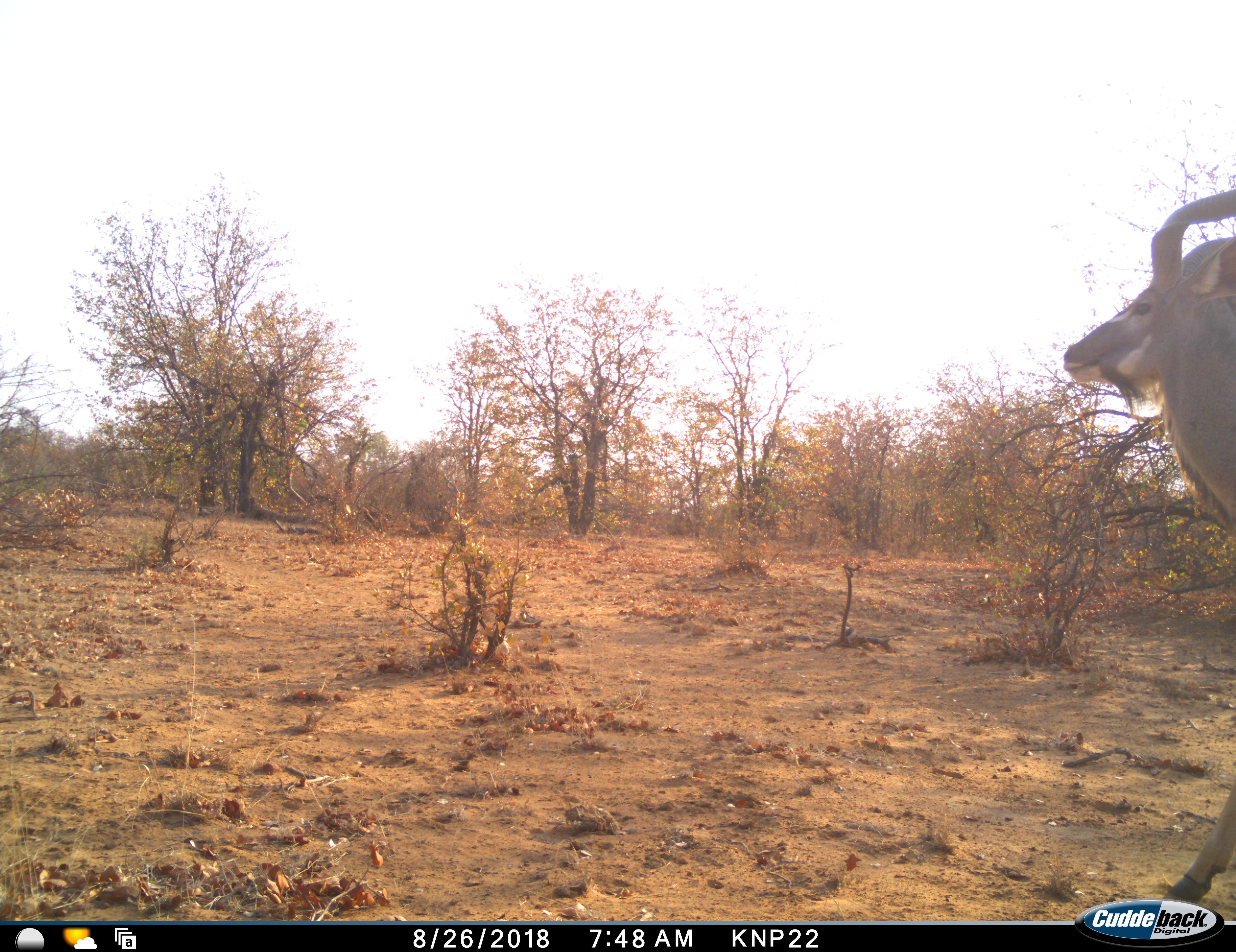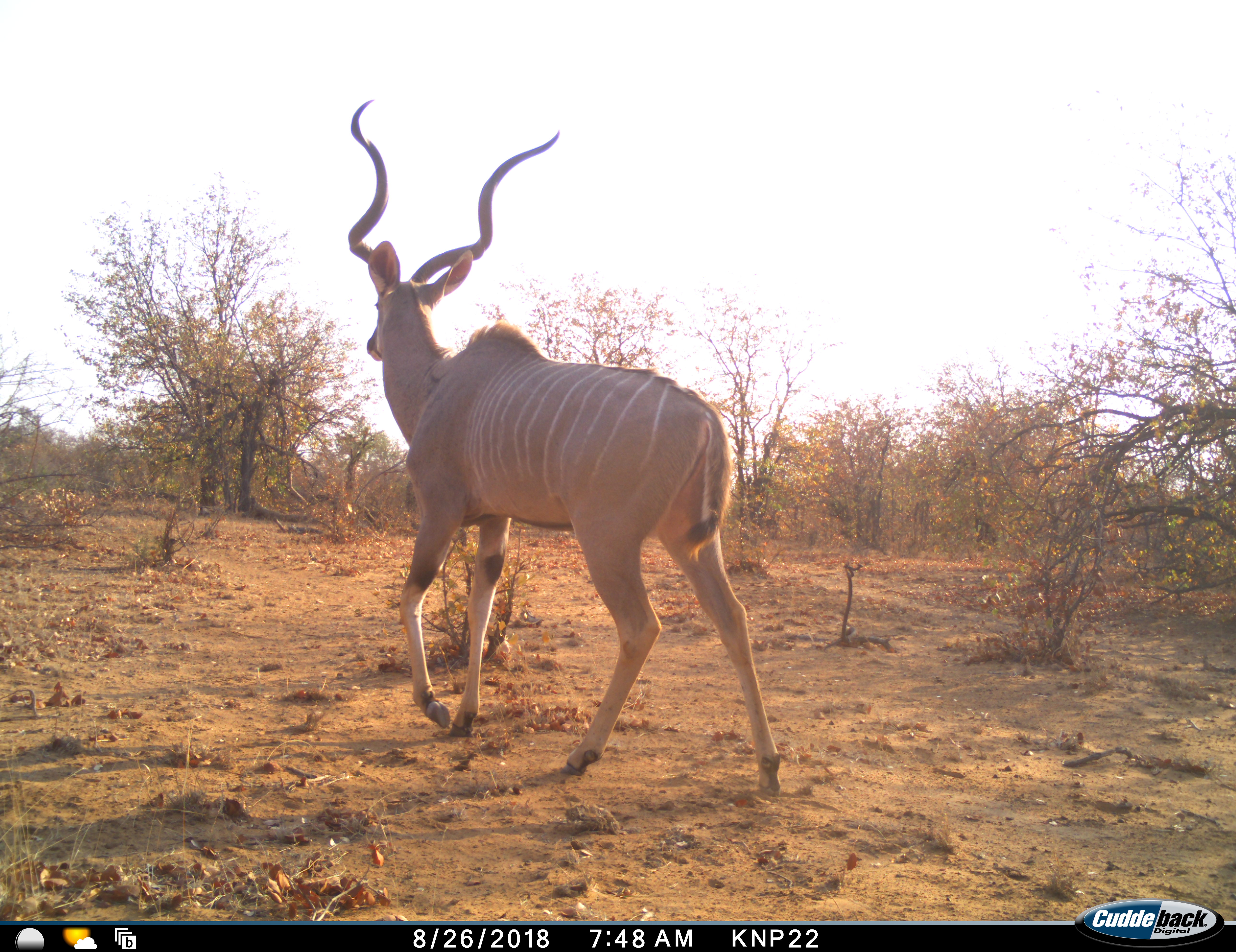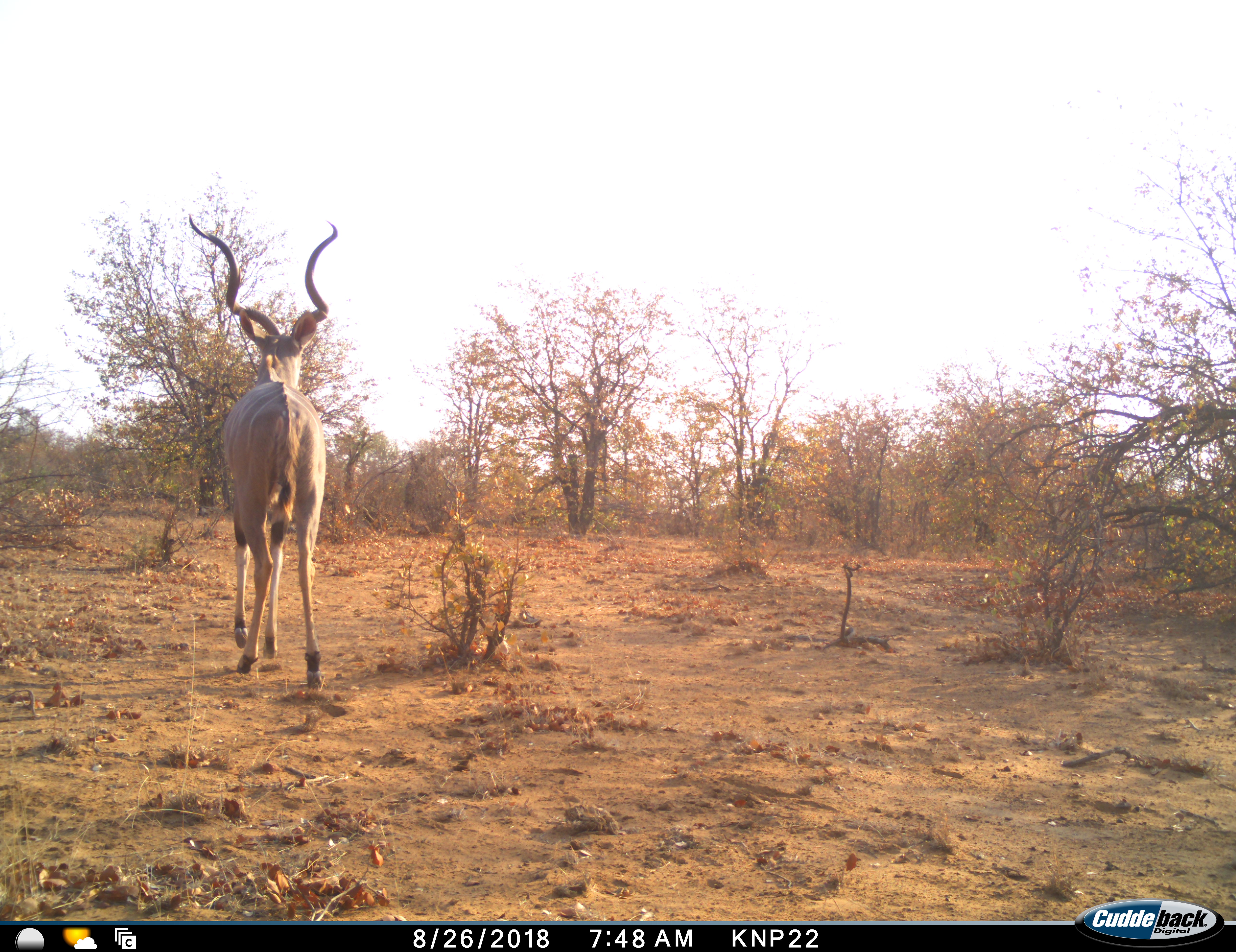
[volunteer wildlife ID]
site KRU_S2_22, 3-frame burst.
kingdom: Animalia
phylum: Chordata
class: Mammalia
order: Artiodactyla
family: Bovidae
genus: Tragelaphus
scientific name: Tragelaphus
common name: kudu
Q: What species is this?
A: Kudu (Tragelaphus).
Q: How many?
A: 1.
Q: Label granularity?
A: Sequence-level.